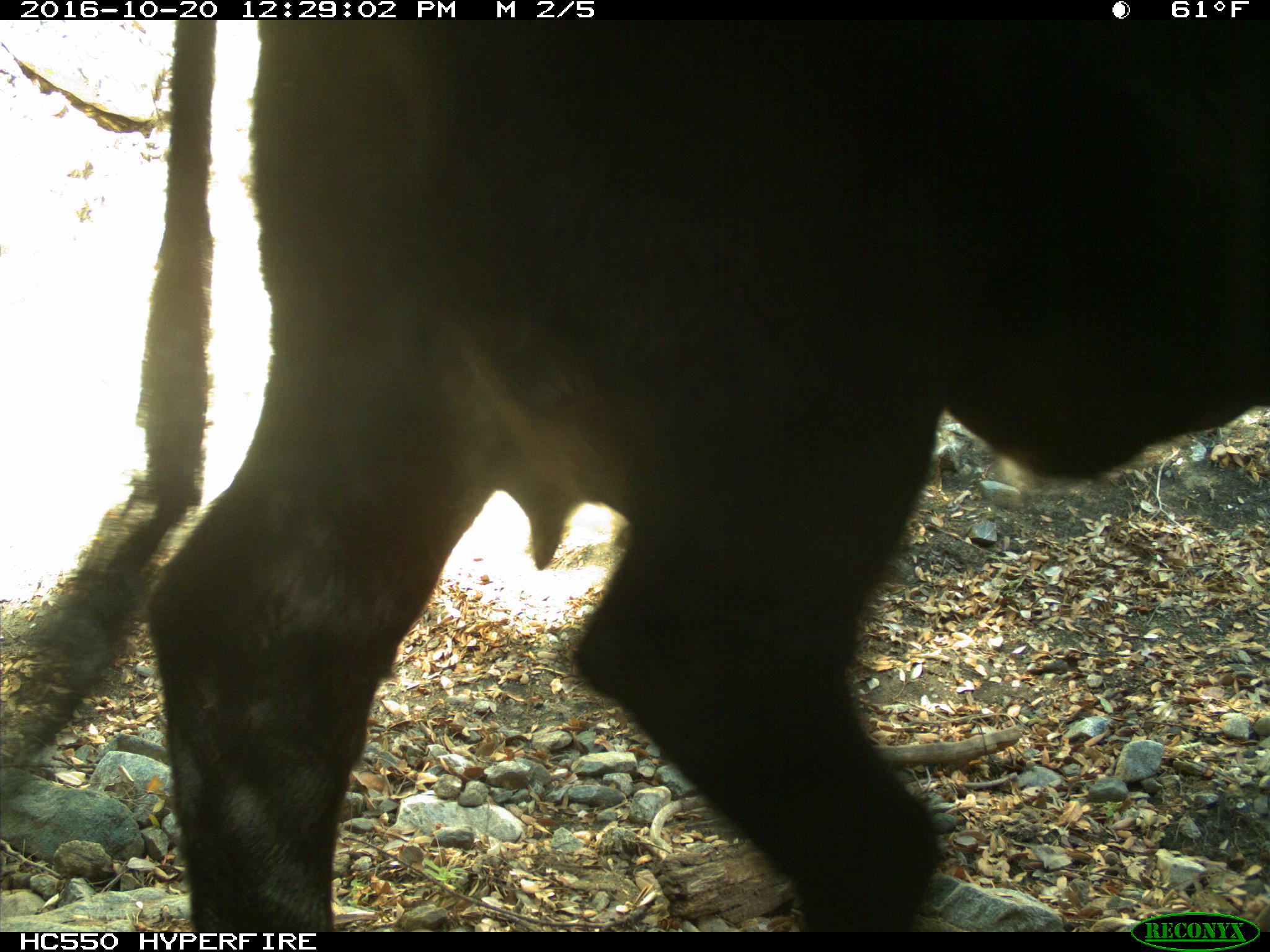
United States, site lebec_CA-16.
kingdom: Animalia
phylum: Chordata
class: Mammalia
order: Artiodactyla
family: Bovidae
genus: Bos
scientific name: Bos taurus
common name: domestic cow